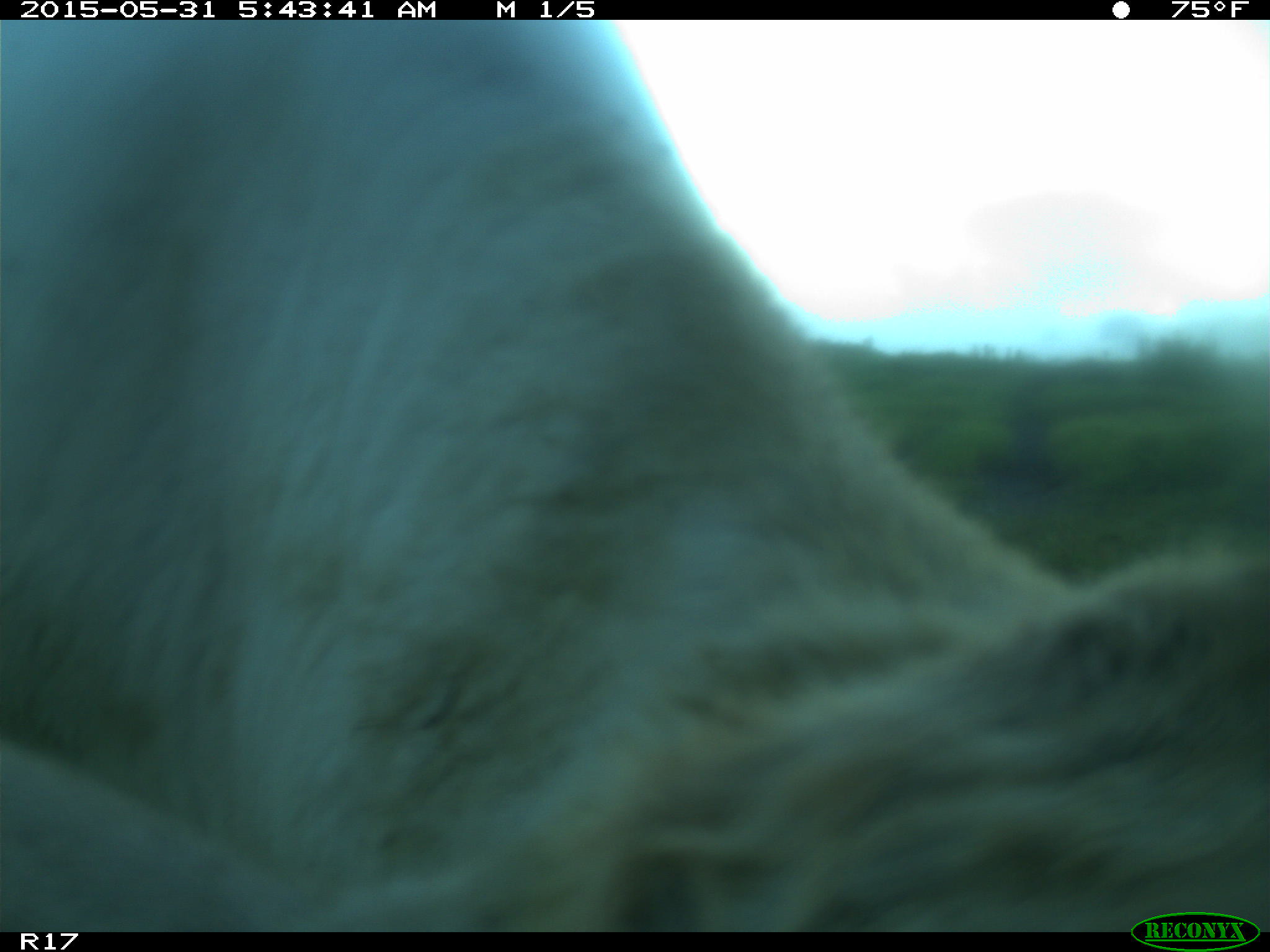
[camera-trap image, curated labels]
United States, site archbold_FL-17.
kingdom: Animalia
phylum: Chordata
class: Mammalia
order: Artiodactyla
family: Bovidae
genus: Bos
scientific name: Bos taurus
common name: domestic cow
Bos taurus (domestic cow).